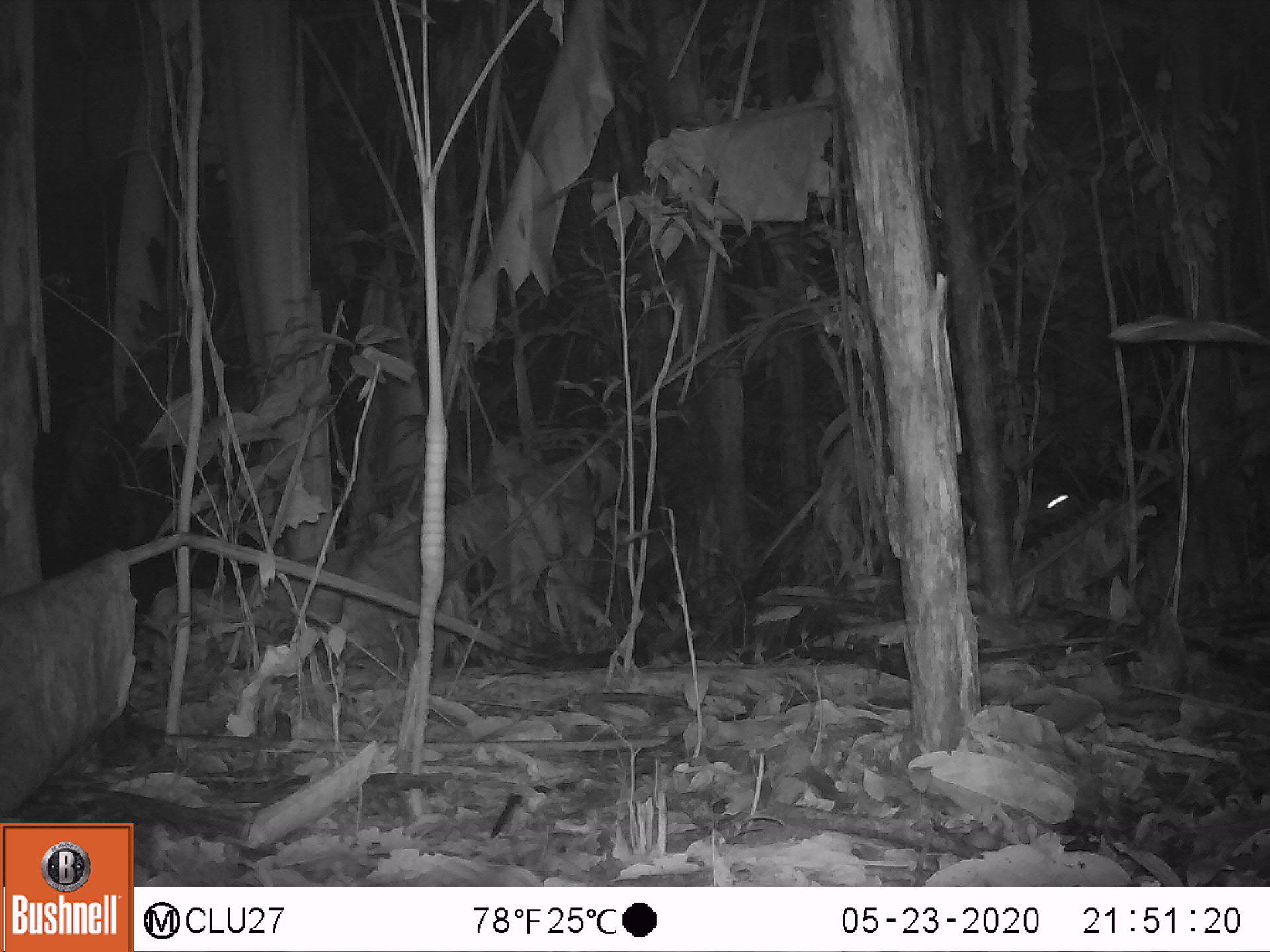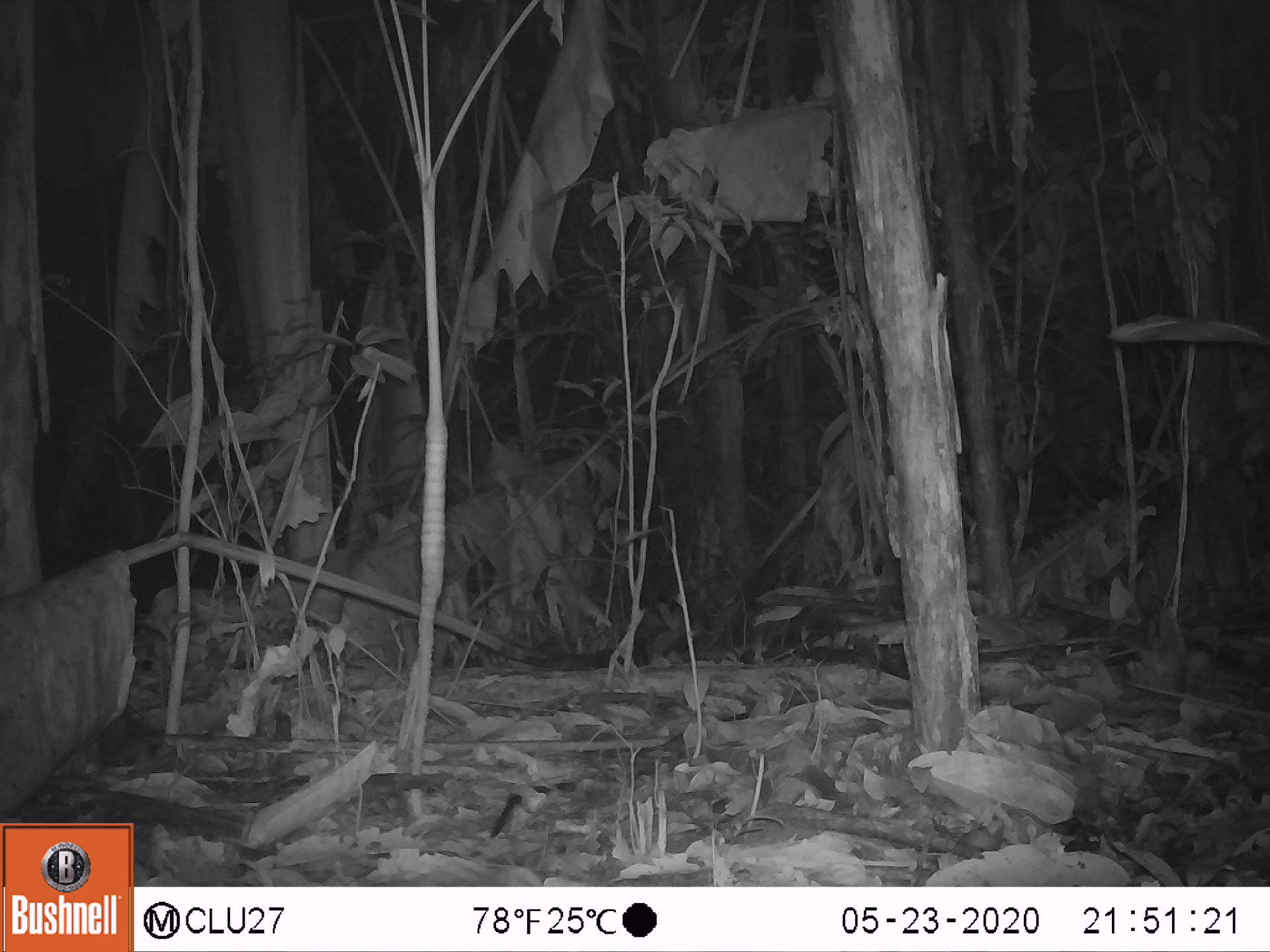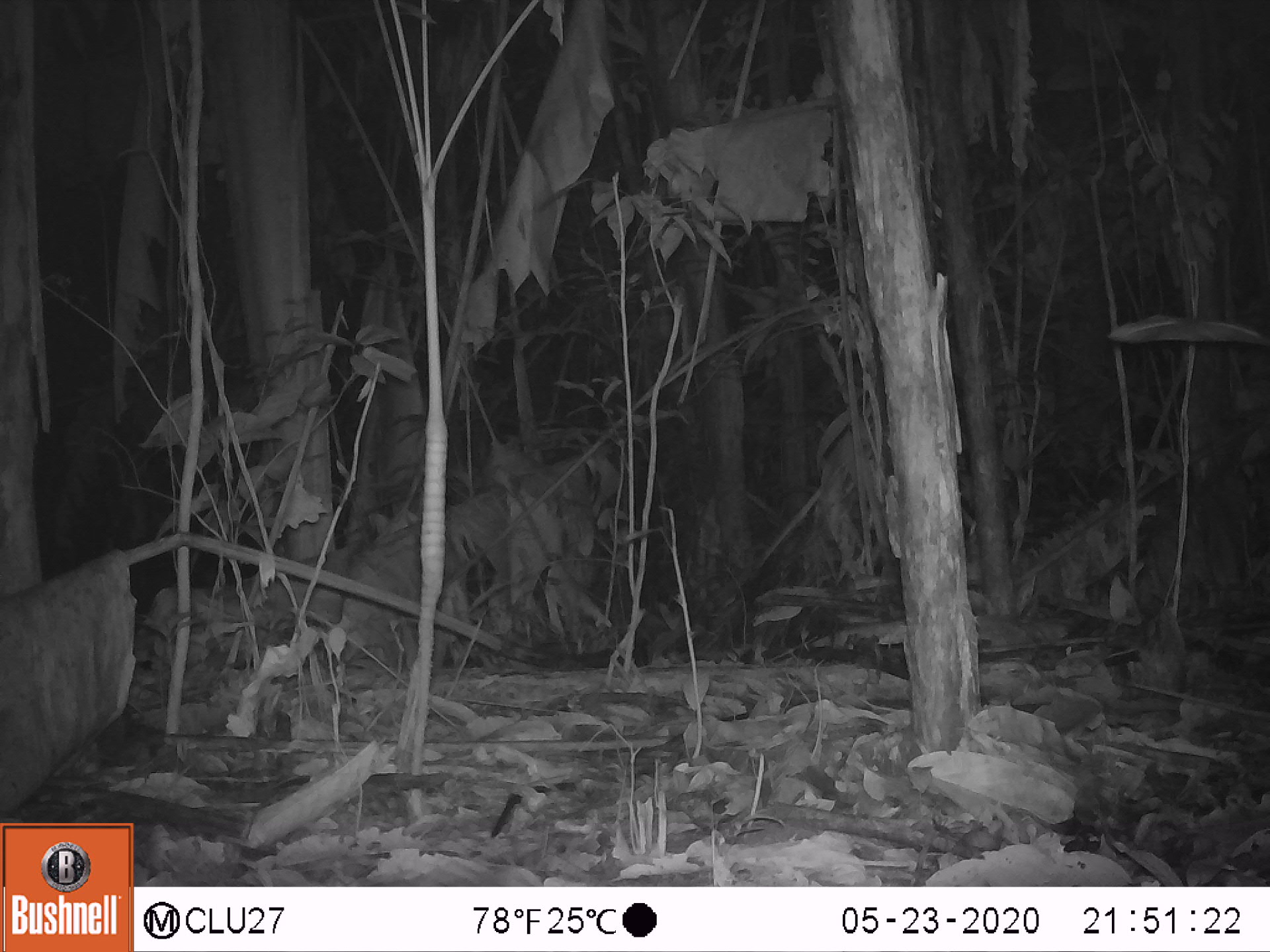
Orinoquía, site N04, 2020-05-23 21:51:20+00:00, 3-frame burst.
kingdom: Animalia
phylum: Chordata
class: Mammalia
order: Rodentia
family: Cuniculidae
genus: Cuniculus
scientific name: Cuniculus paca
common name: spotted paca